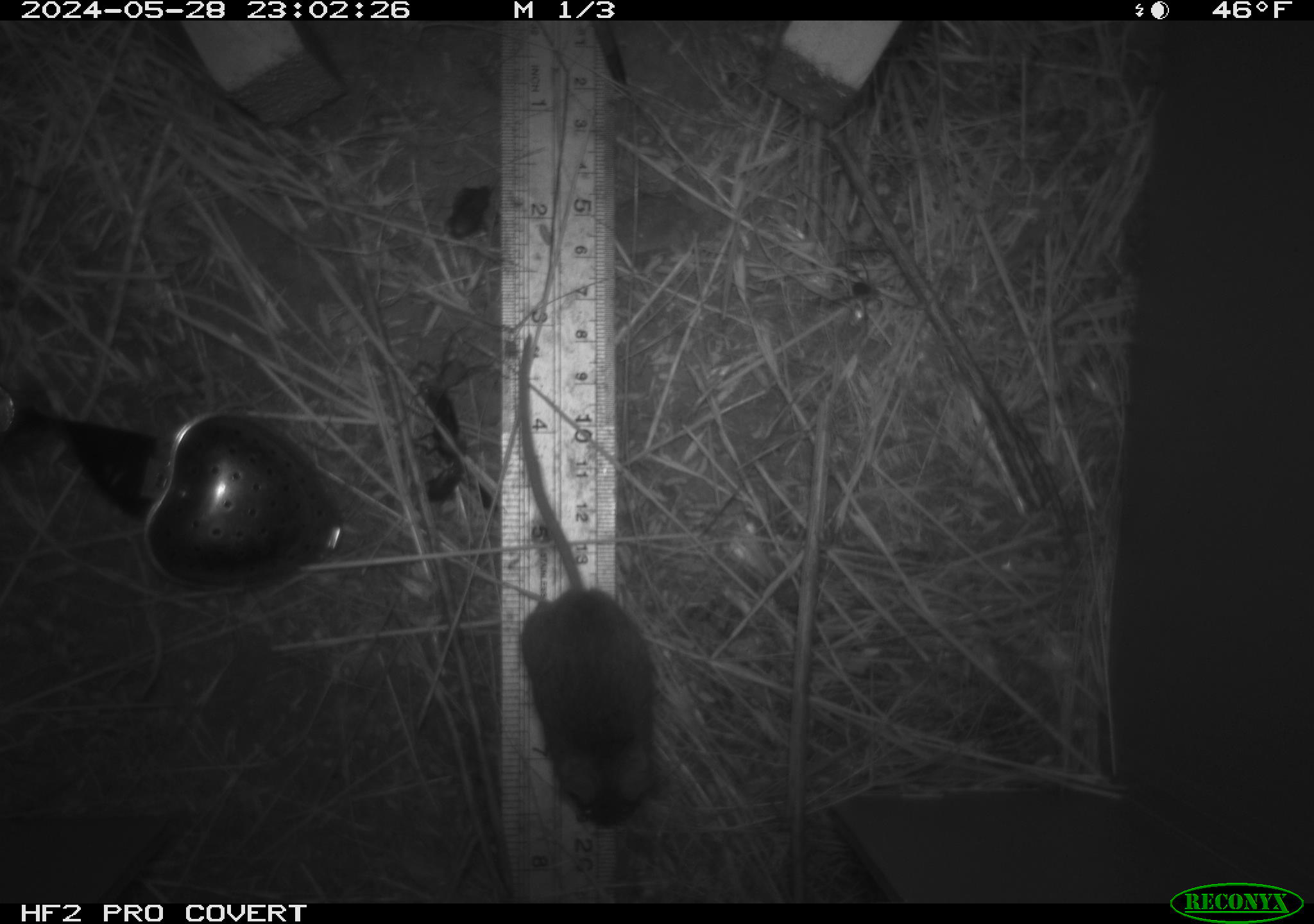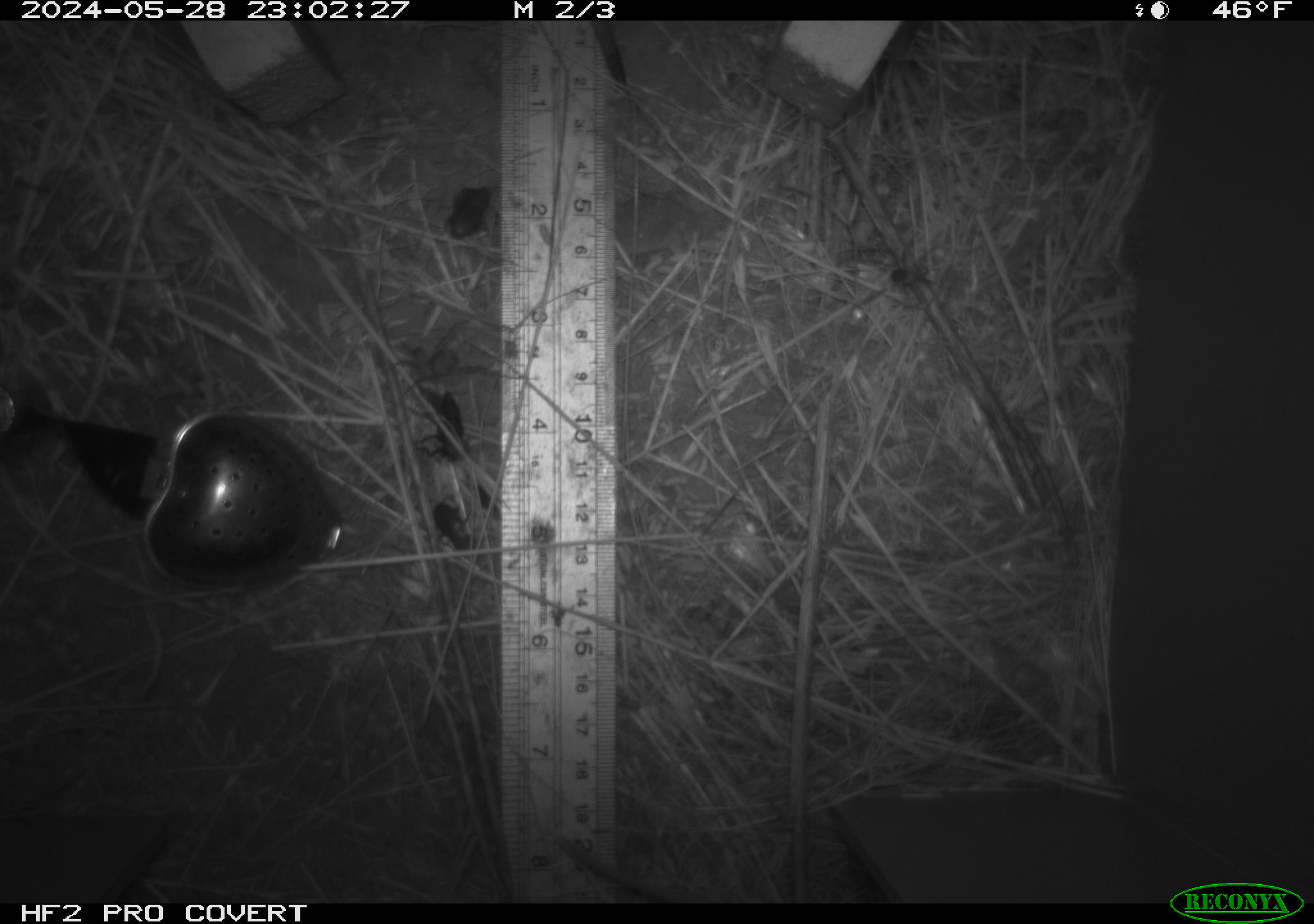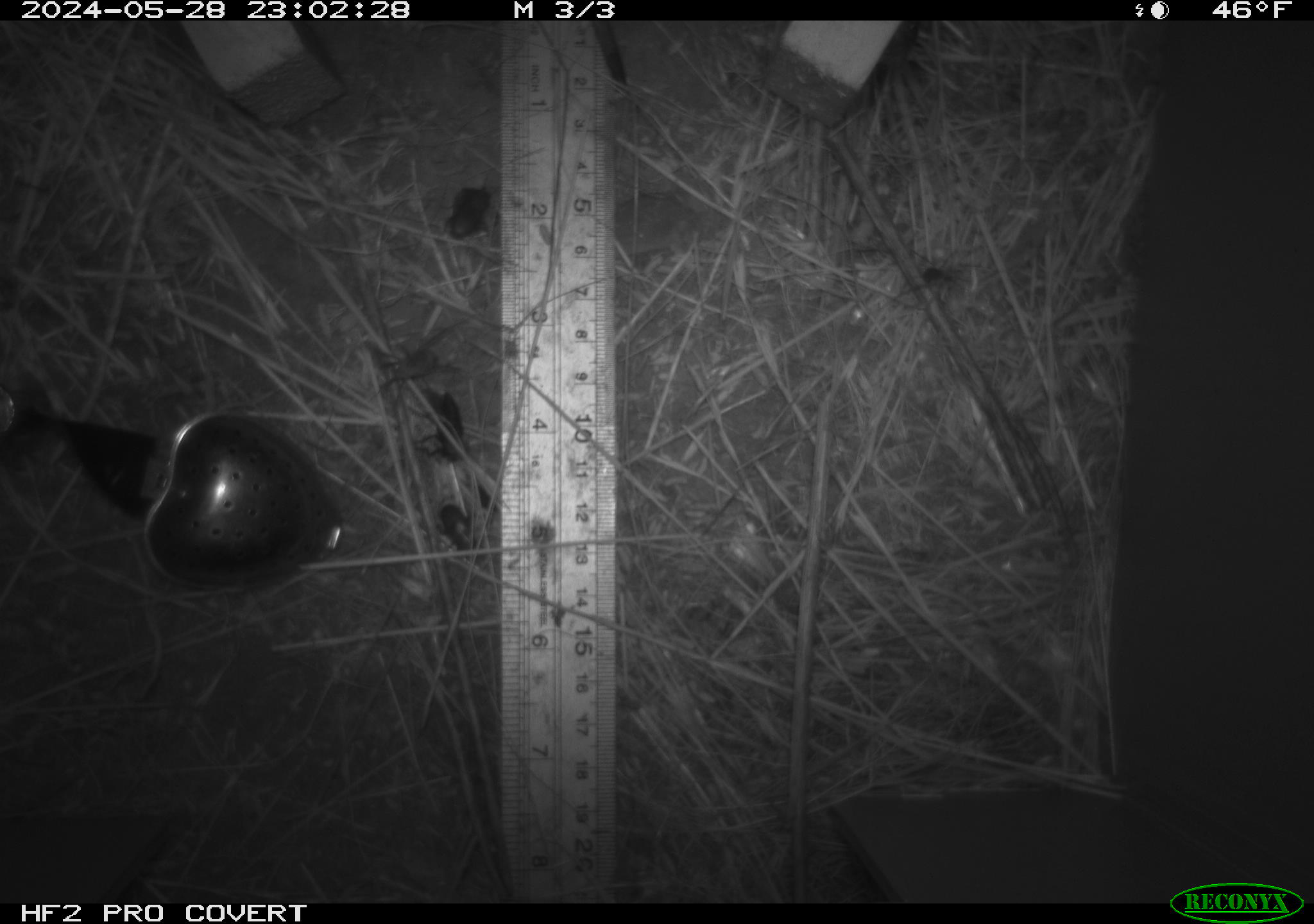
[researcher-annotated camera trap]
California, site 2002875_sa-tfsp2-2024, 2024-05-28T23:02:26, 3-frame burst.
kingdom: Animalia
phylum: Arthropoda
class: Insecta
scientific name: Insecta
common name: insect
Insect (Insecta).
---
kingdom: Animalia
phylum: Chordata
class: Mammalia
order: Rodentia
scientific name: Rodentia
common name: mouse species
Mouse species (Rodentia).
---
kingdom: Animalia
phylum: Arthropoda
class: Arachnida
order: Araneae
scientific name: Araneae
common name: spider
Spider (Araneae).